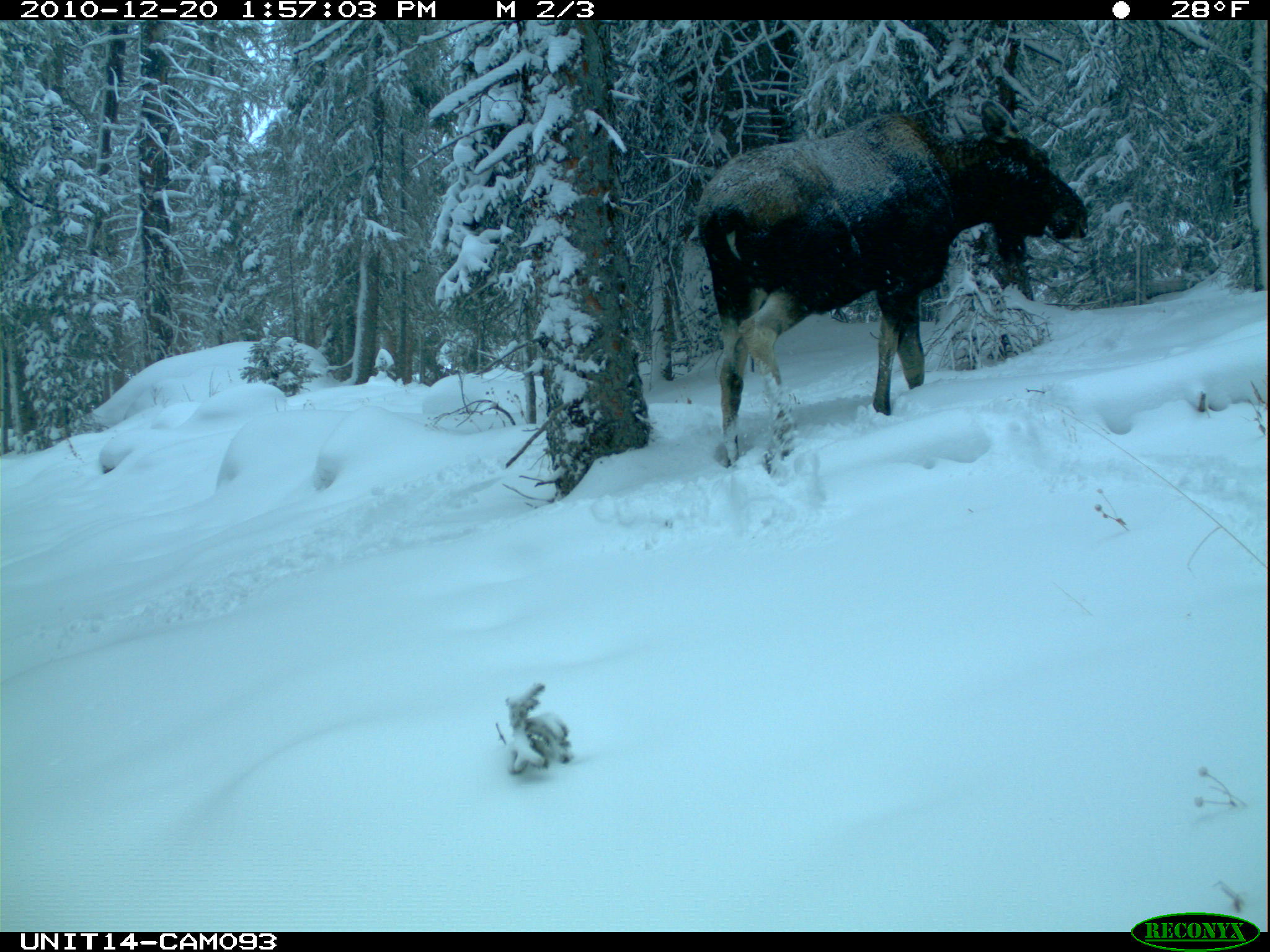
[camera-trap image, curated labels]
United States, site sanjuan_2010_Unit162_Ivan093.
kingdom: Animalia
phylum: Chordata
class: Mammalia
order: Artiodactyla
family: Cervidae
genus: Alces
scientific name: Alces alces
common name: moose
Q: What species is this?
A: Alces alces (moose).